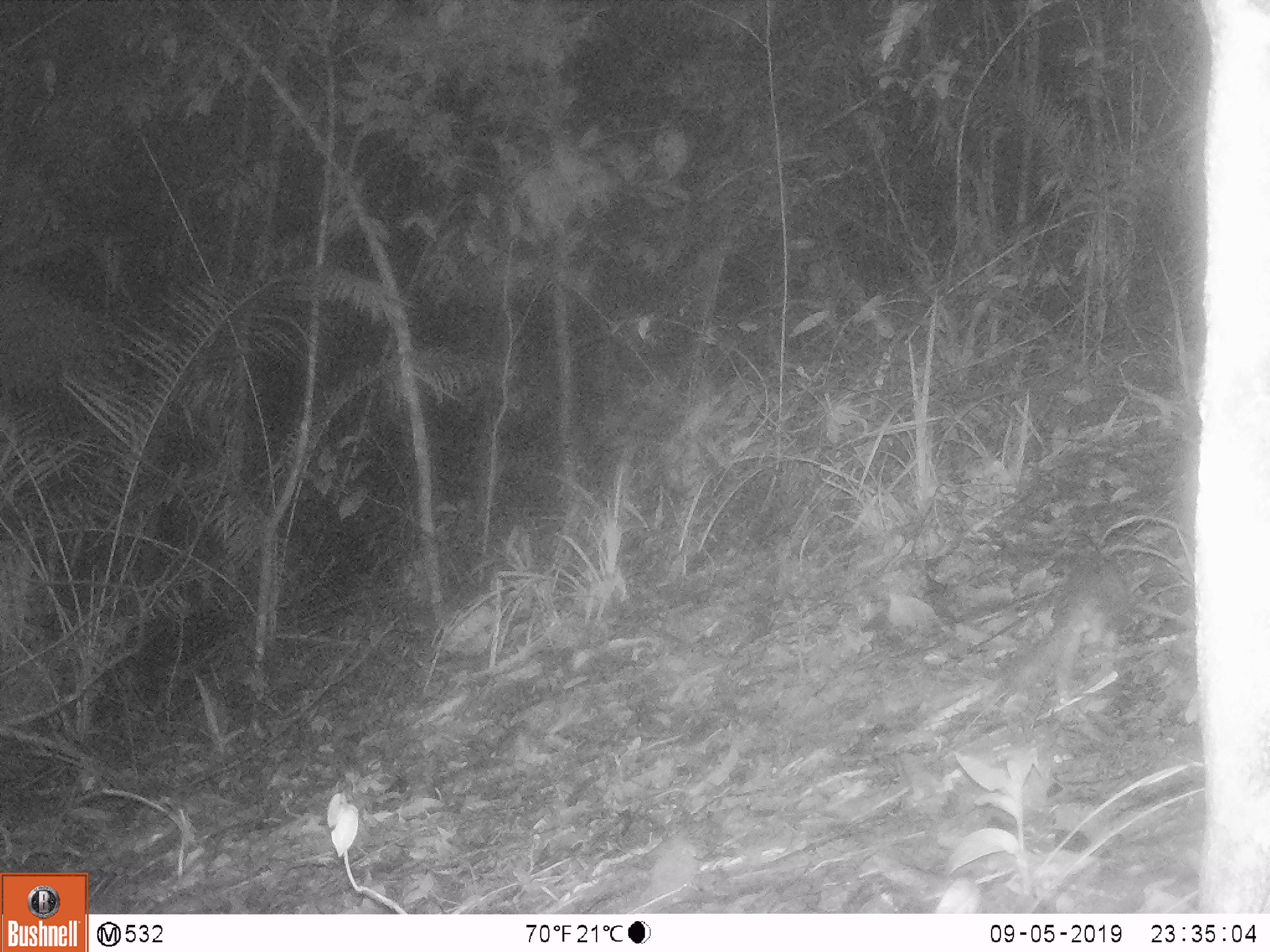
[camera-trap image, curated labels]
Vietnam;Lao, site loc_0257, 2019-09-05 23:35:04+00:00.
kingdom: Animalia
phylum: Chordata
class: Mammalia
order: Carnivora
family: Mustelidae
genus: Melogale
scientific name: Melogale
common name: ferret badger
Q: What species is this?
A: Ferret badger (Melogale).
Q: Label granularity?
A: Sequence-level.